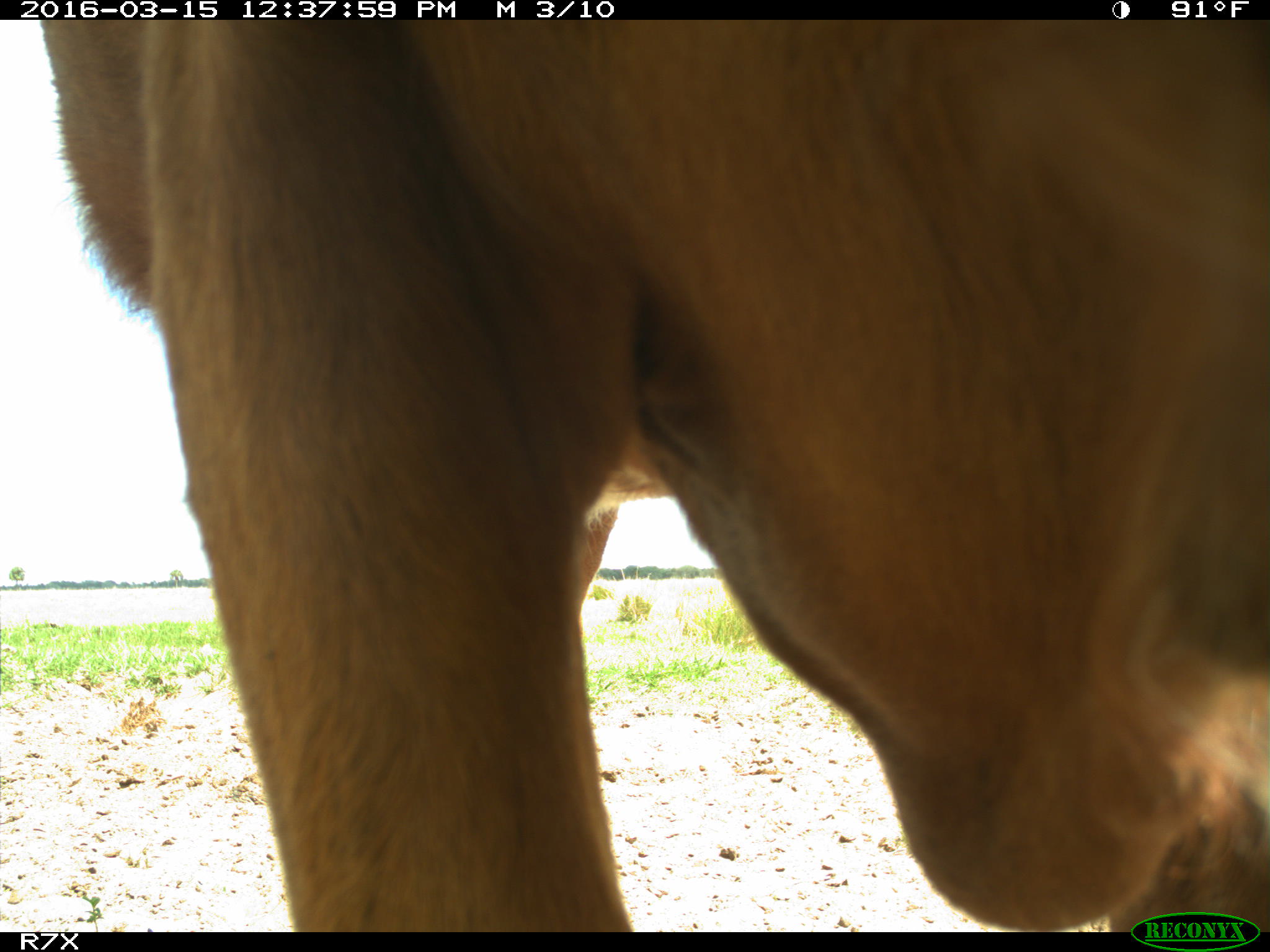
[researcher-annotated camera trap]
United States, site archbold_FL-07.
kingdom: Animalia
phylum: Chordata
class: Mammalia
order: Artiodactyla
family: Bovidae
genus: Bos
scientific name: Bos taurus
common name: domestic cow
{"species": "Bos taurus (domestic cow)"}